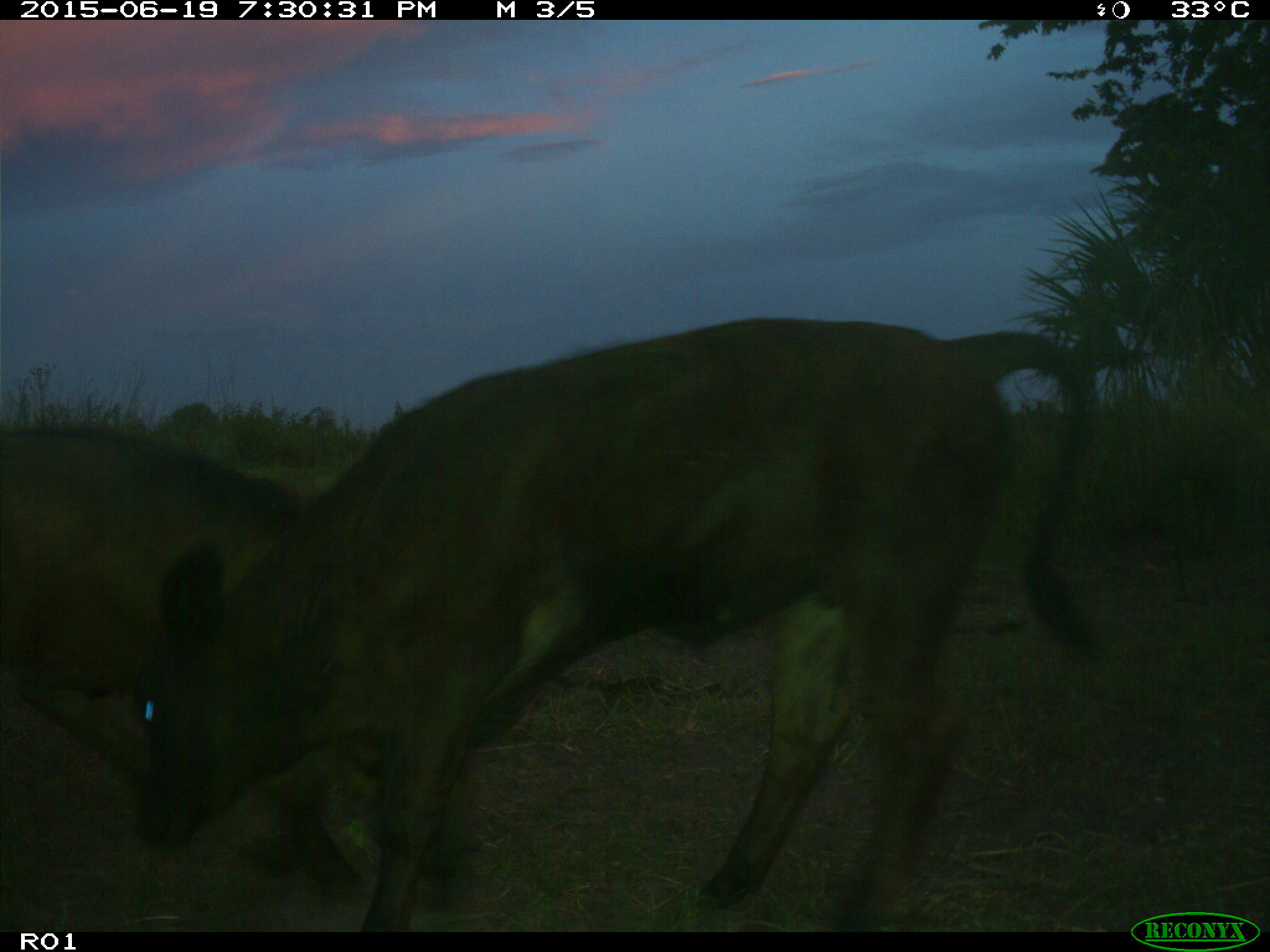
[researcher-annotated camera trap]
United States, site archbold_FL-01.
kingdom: Animalia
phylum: Chordata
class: Mammalia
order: Artiodactyla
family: Bovidae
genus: Bos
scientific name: Bos taurus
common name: domestic cow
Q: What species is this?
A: Bos taurus (domestic cow).